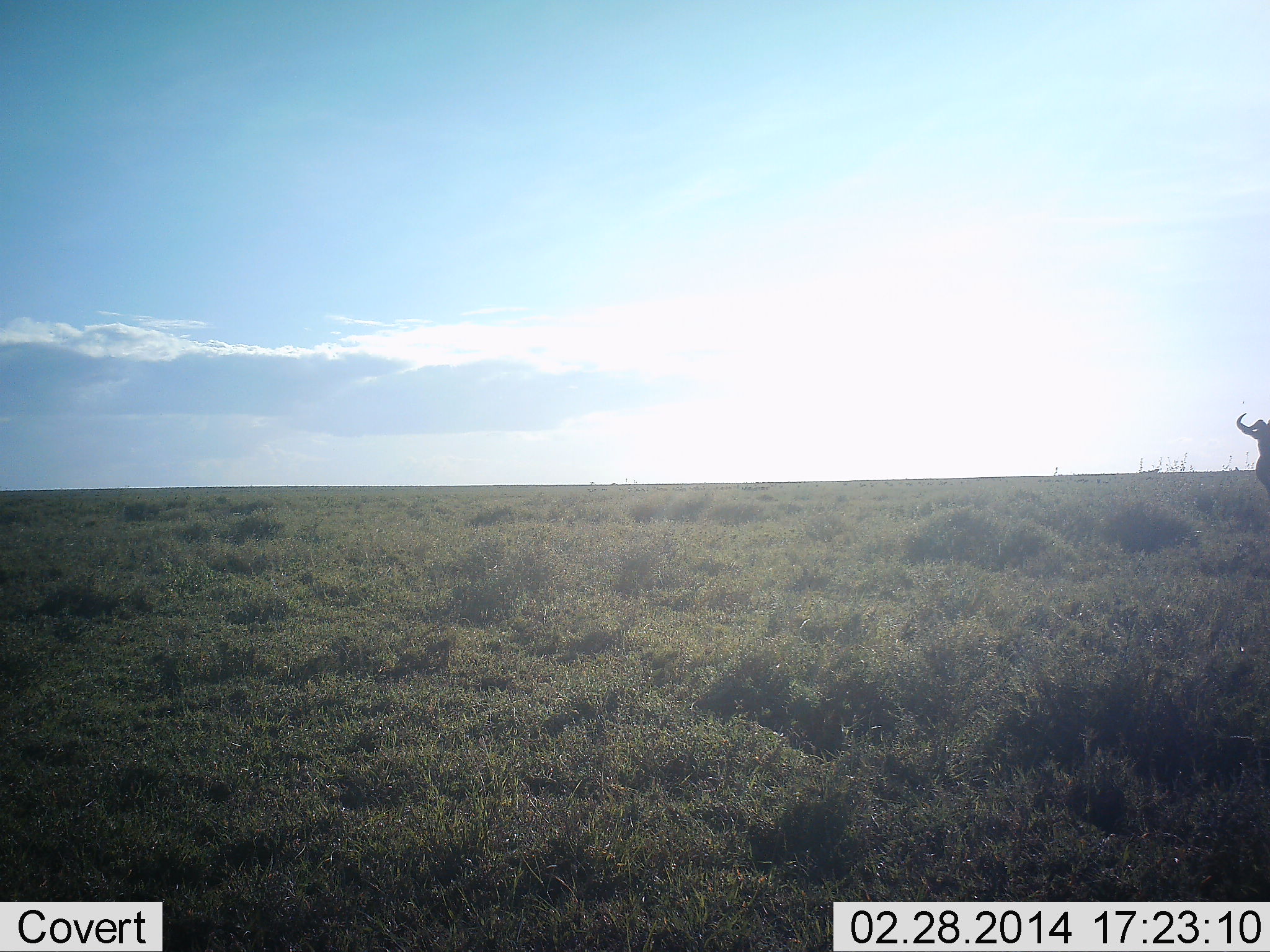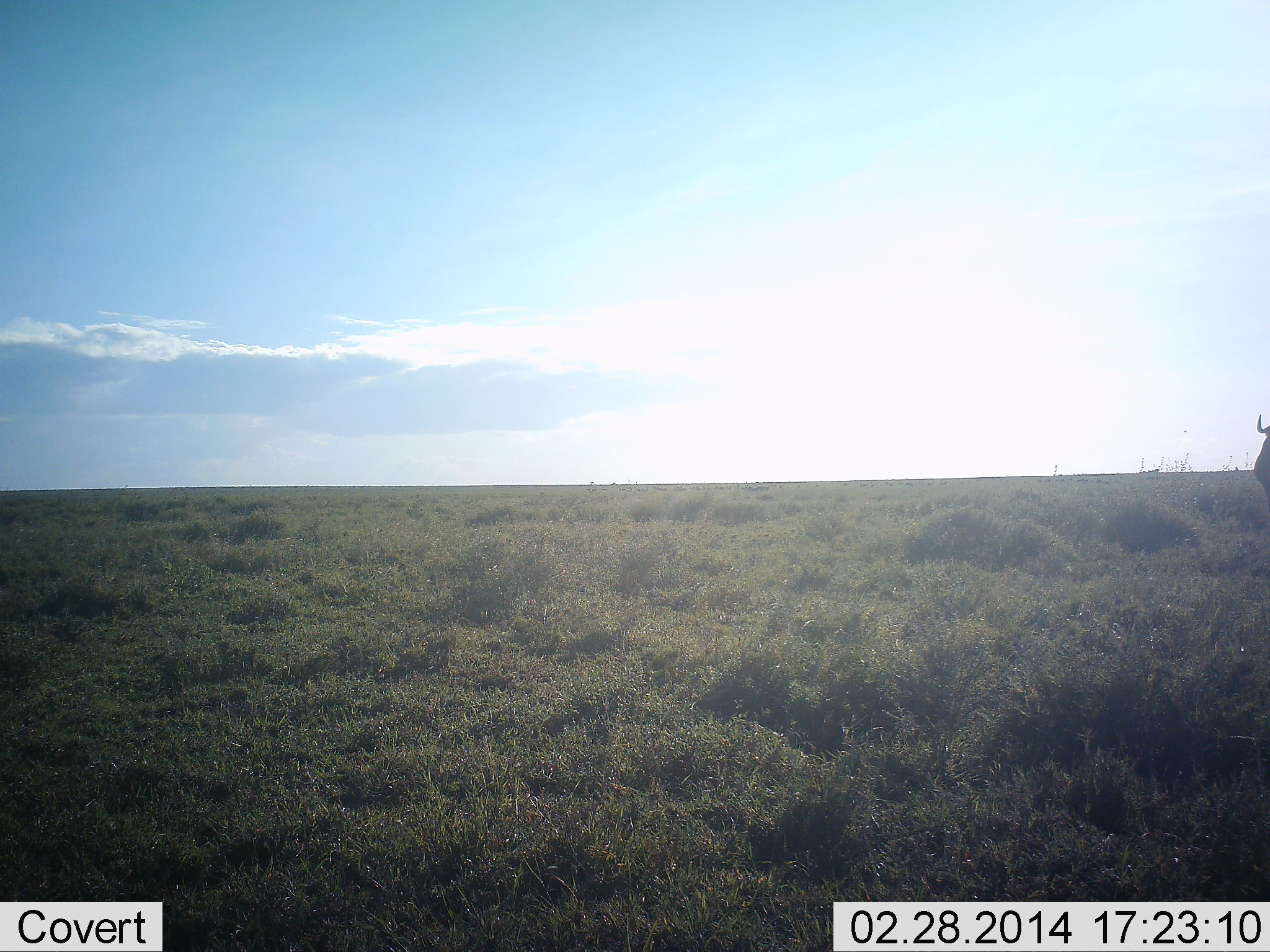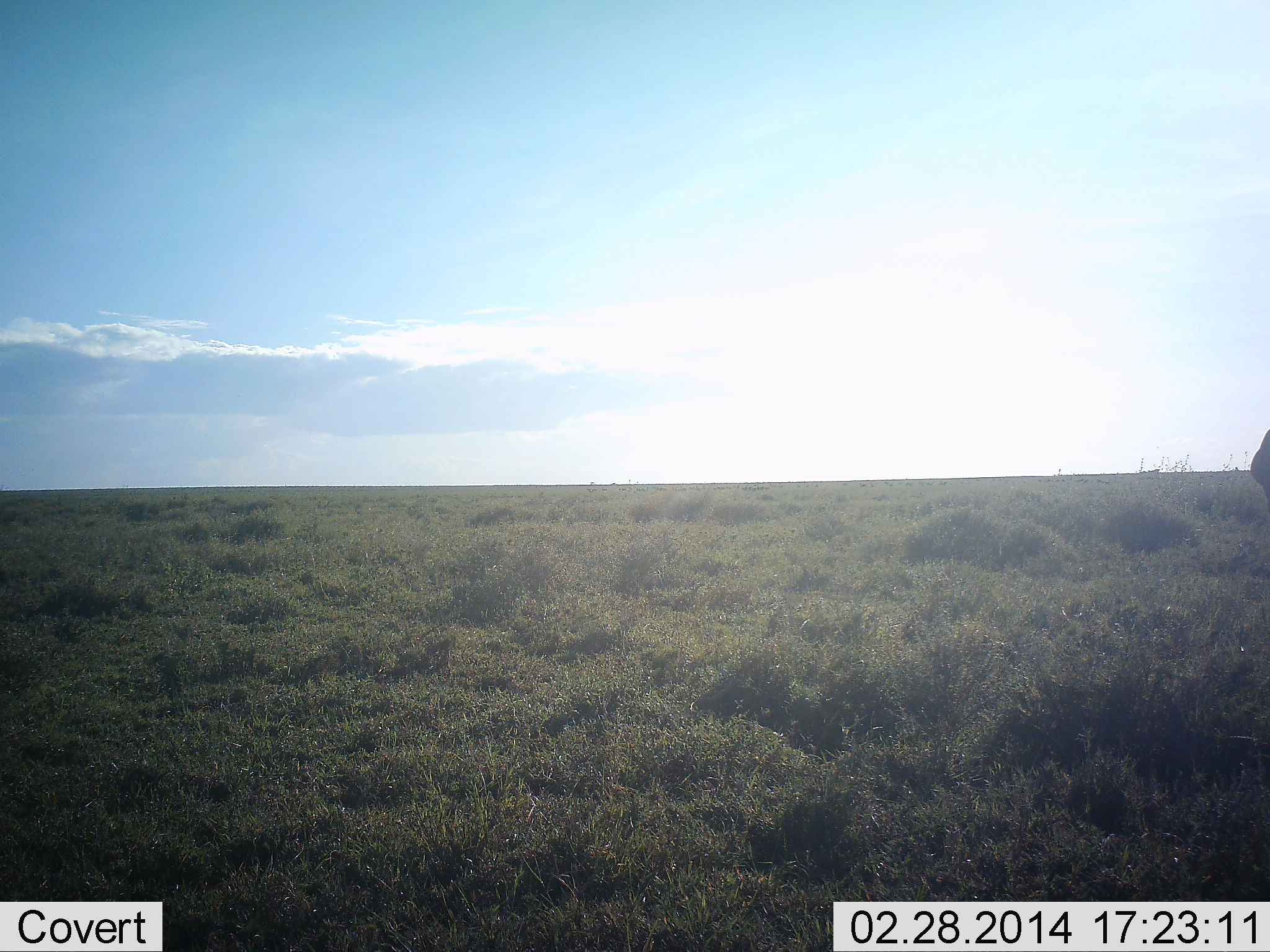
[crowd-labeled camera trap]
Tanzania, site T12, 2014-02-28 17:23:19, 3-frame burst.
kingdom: Animalia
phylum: Chordata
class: Mammalia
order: Artiodactyla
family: Bovidae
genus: Connochaetes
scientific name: Connochaetes taurinus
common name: blue wildebeest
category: wildebeest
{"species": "wildebeest (blue wildebeest) (Connochaetes taurinus)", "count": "1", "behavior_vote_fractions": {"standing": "90%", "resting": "0%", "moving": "10%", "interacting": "0%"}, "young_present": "0%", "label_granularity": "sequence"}